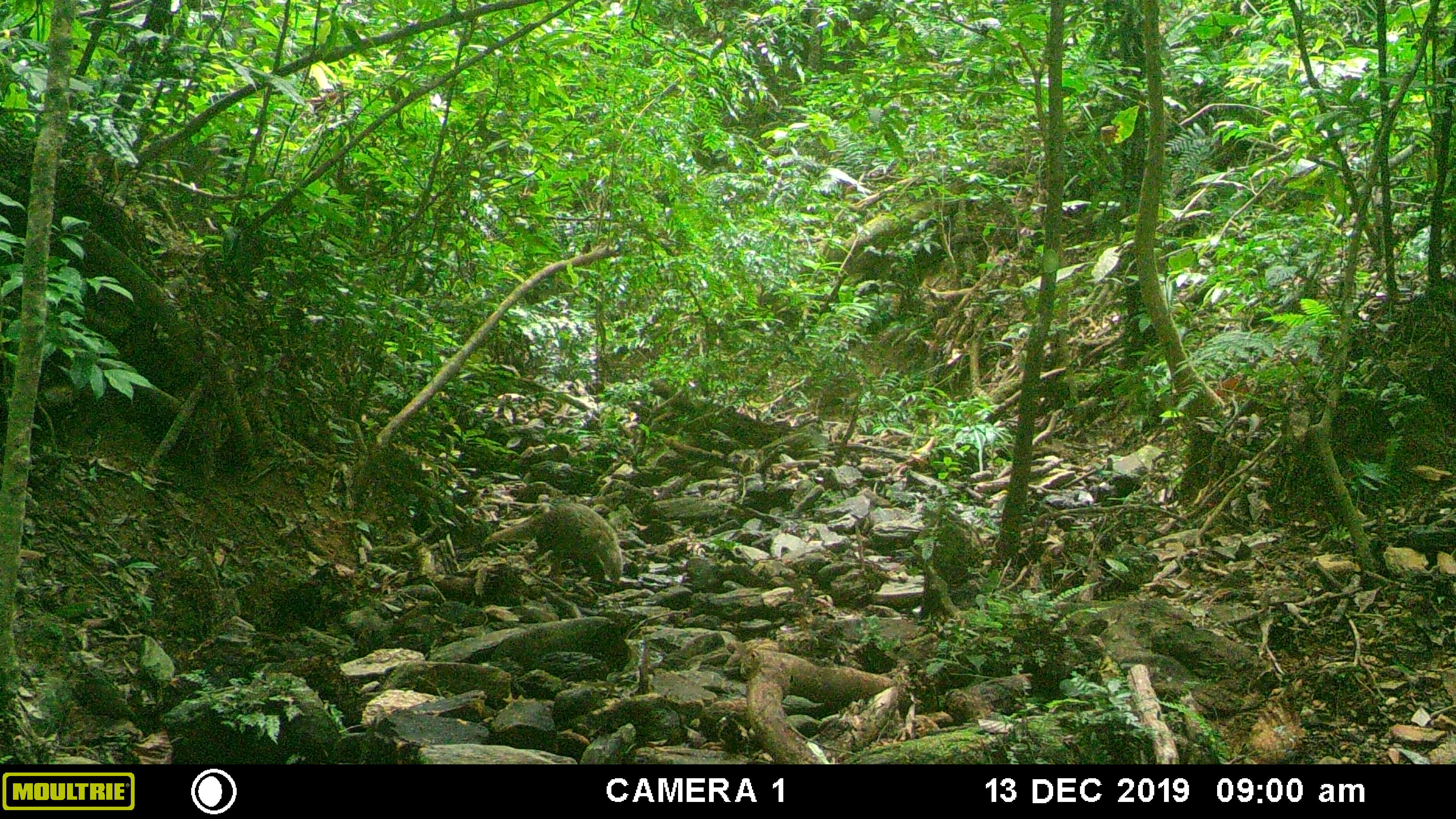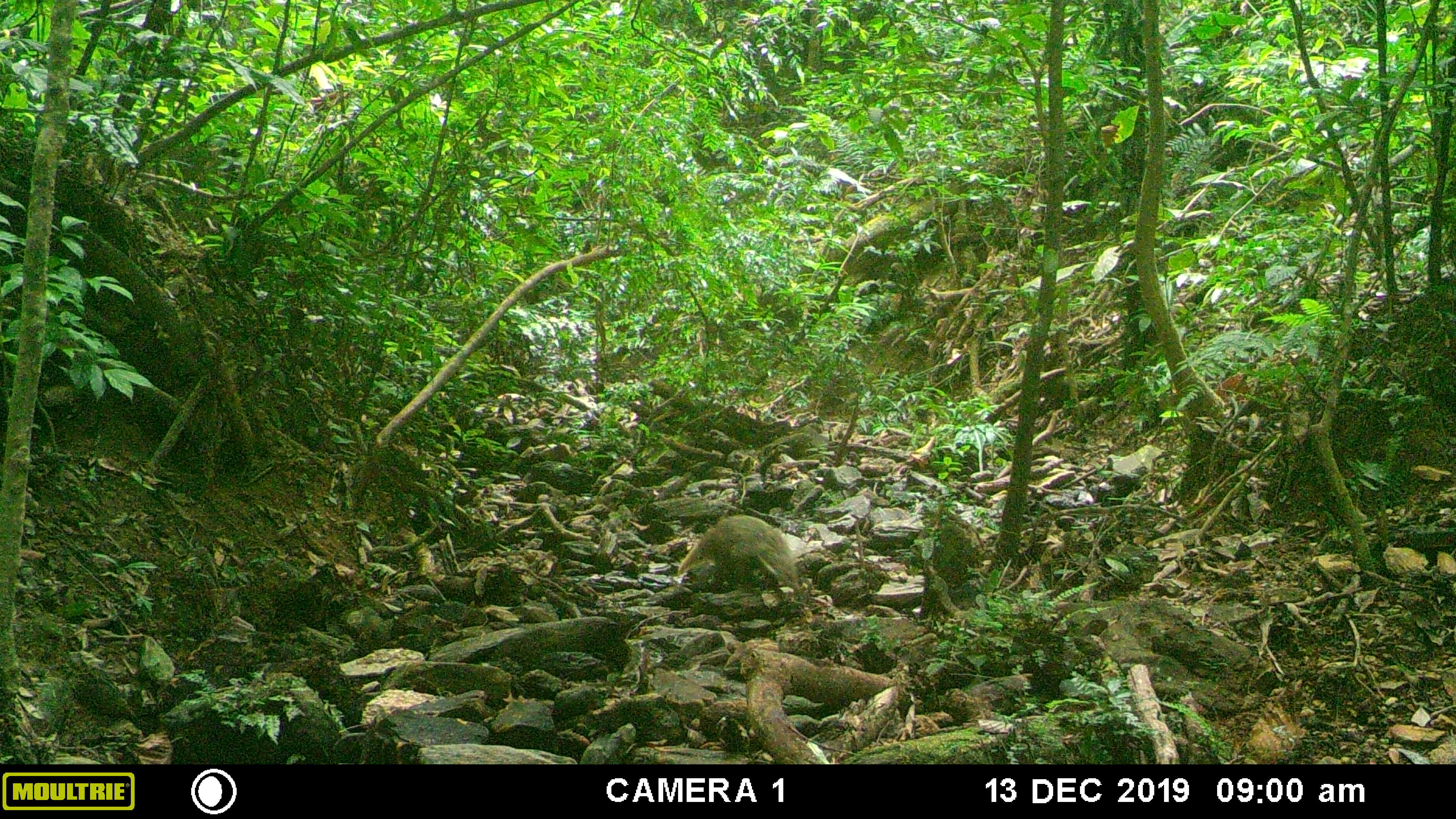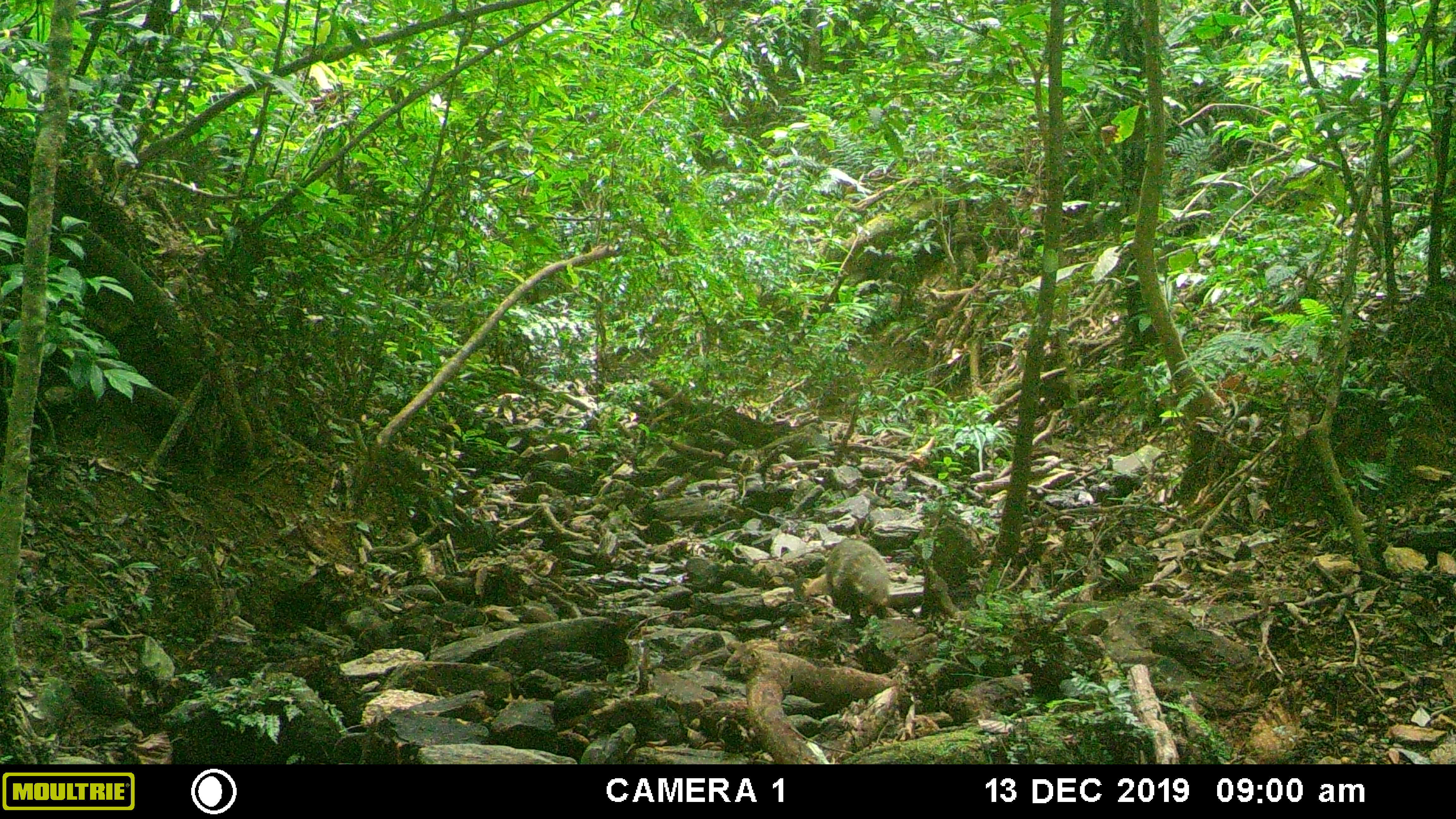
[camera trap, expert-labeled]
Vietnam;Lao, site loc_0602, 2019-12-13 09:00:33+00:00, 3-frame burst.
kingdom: Animalia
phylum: Chordata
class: Mammalia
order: Carnivora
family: Herpestidae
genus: Urva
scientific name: Urva urva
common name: crab-eating mongoose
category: crab eating mongoose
Crab eating mongoose (crab-eating mongoose) (Urva urva). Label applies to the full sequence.